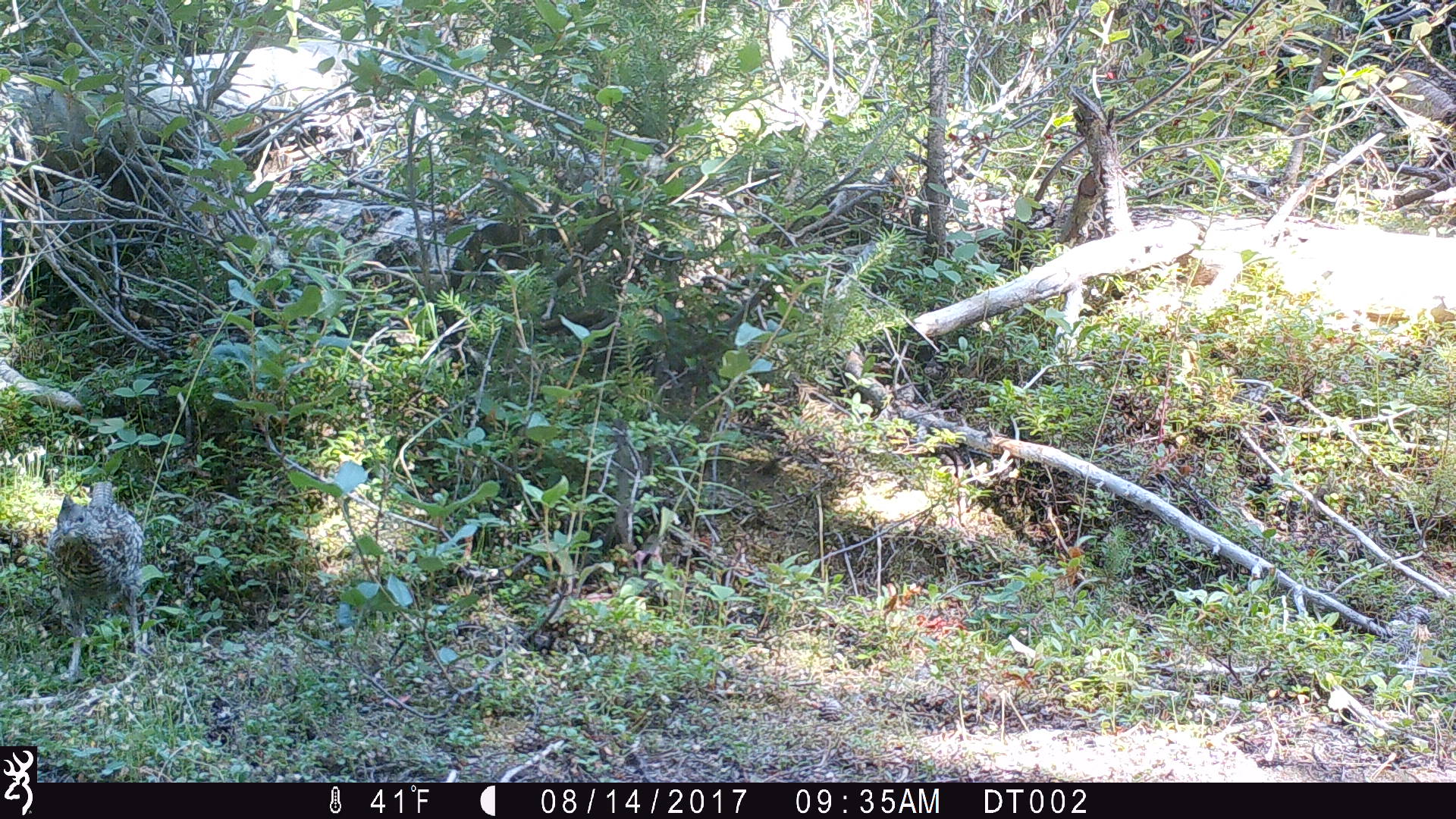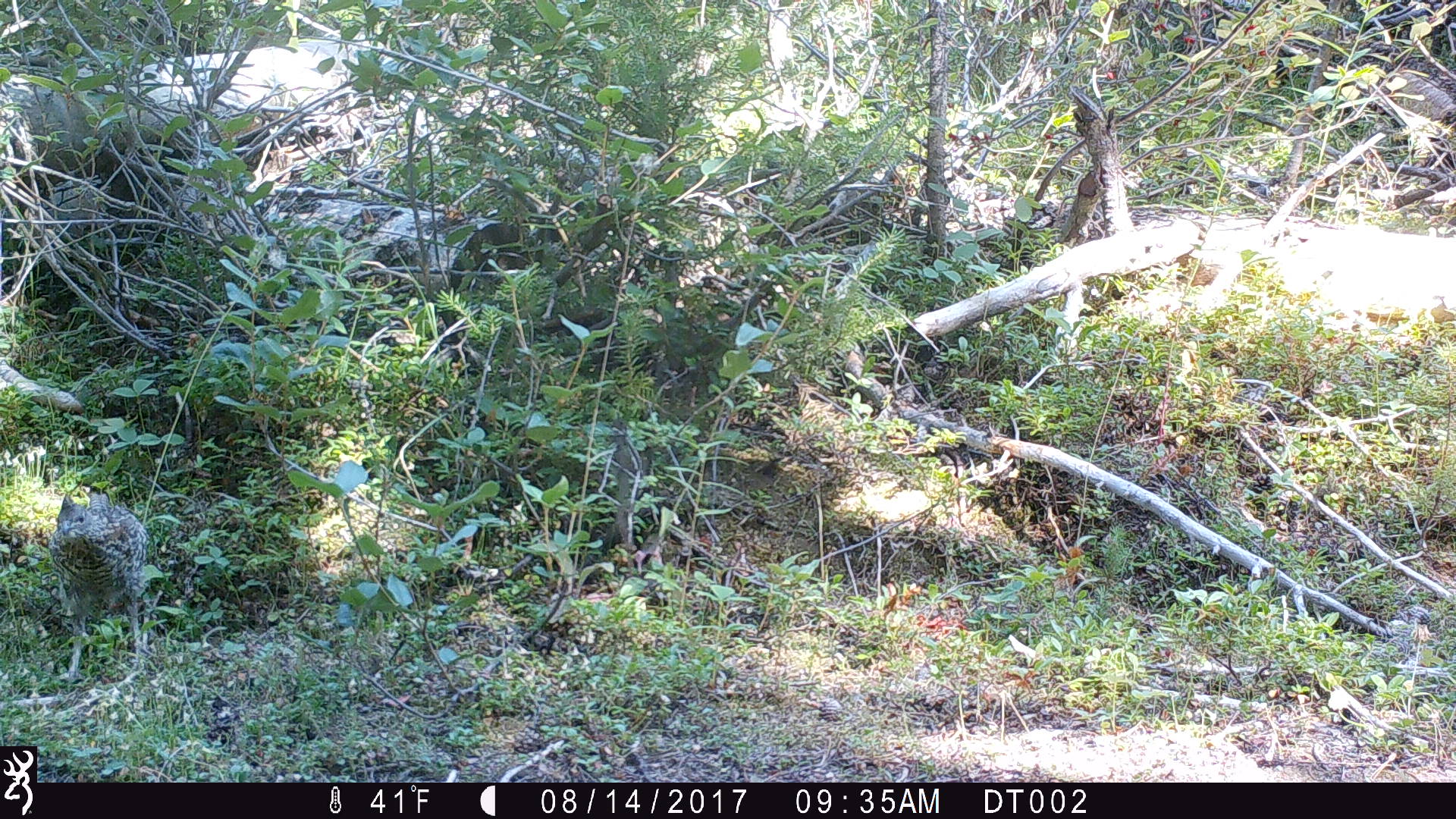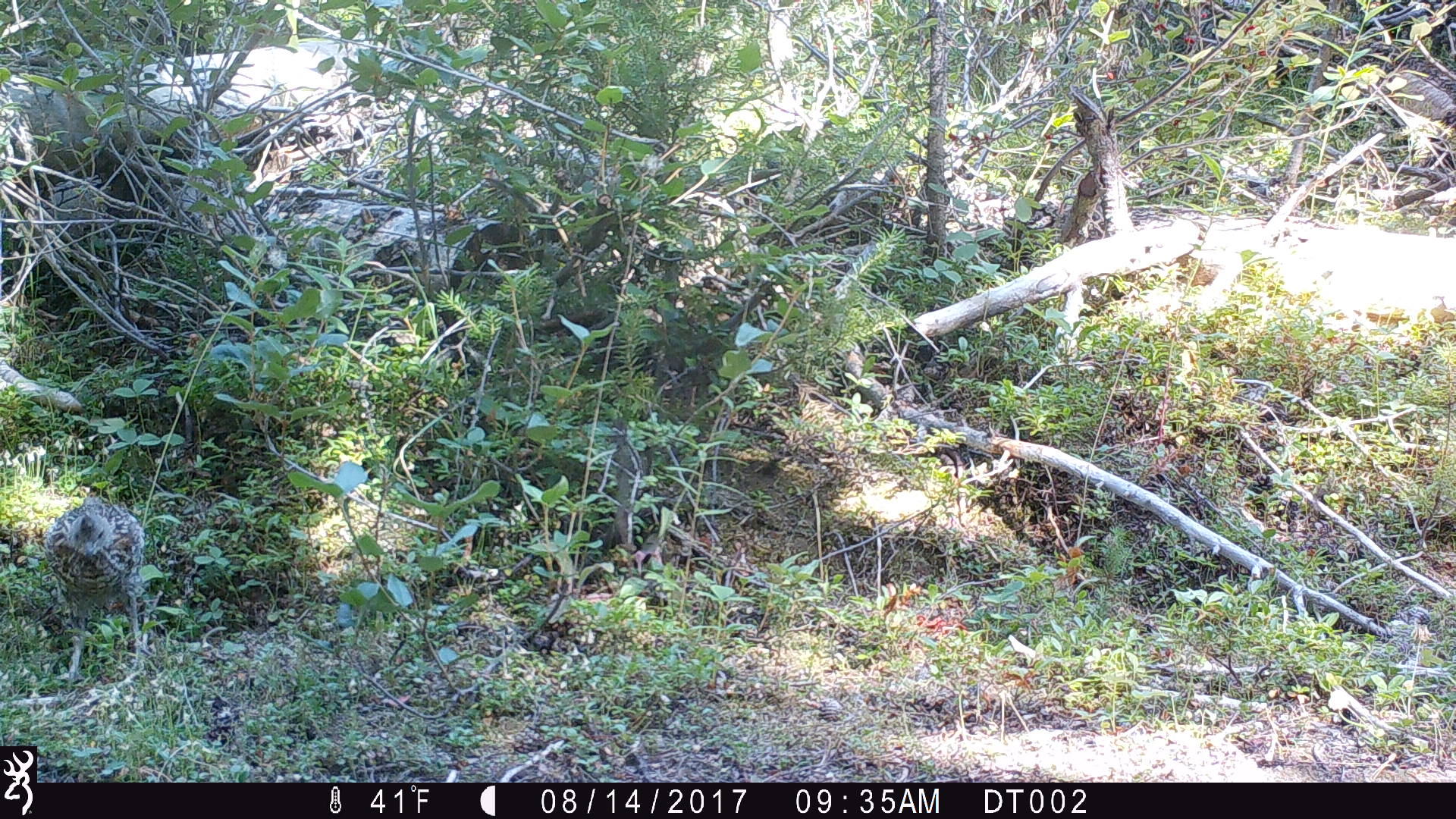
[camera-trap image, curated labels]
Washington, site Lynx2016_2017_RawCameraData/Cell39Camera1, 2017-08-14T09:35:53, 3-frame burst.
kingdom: Animalia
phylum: Chordata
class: Aves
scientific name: Aves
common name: birds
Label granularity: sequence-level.